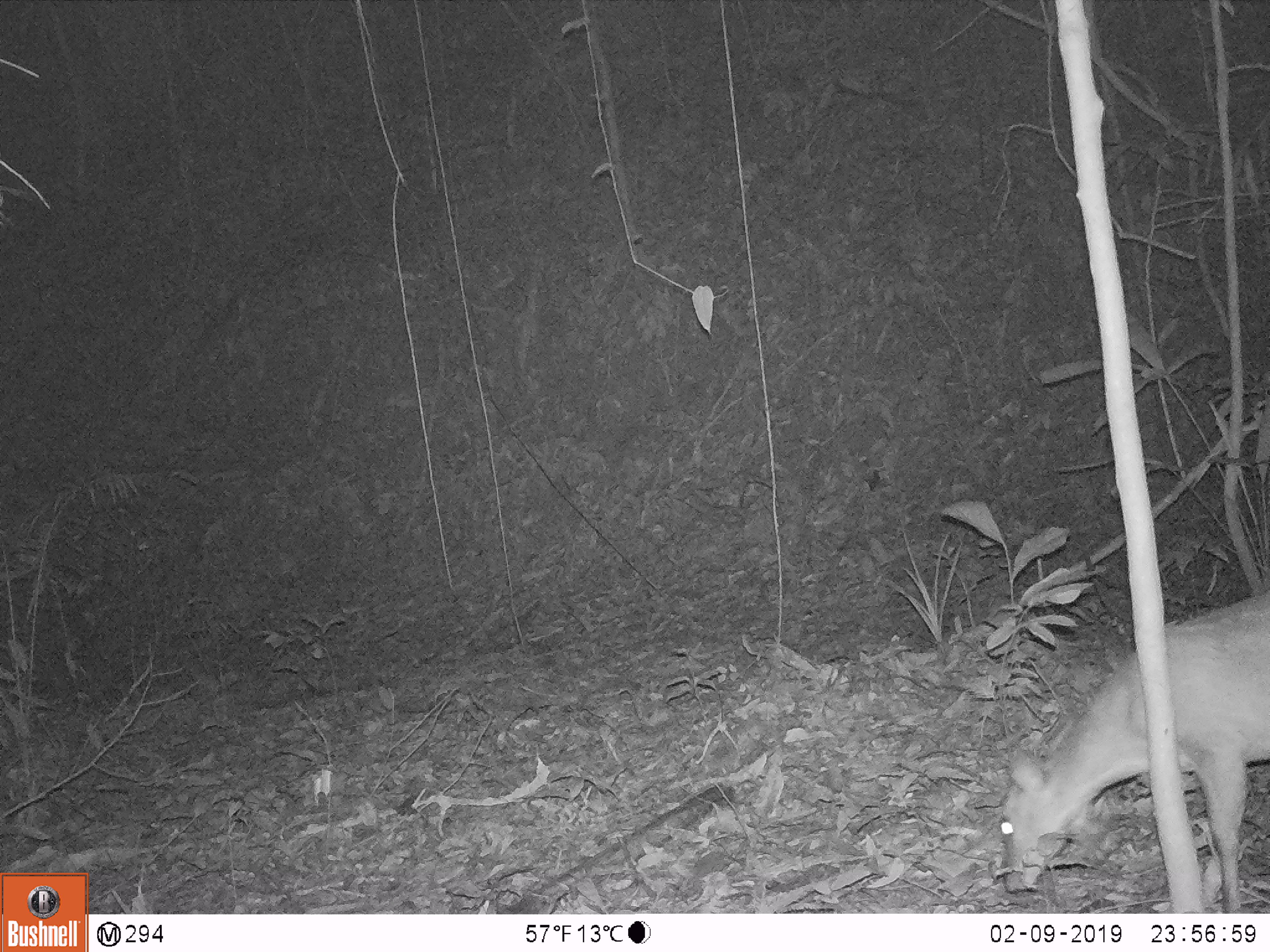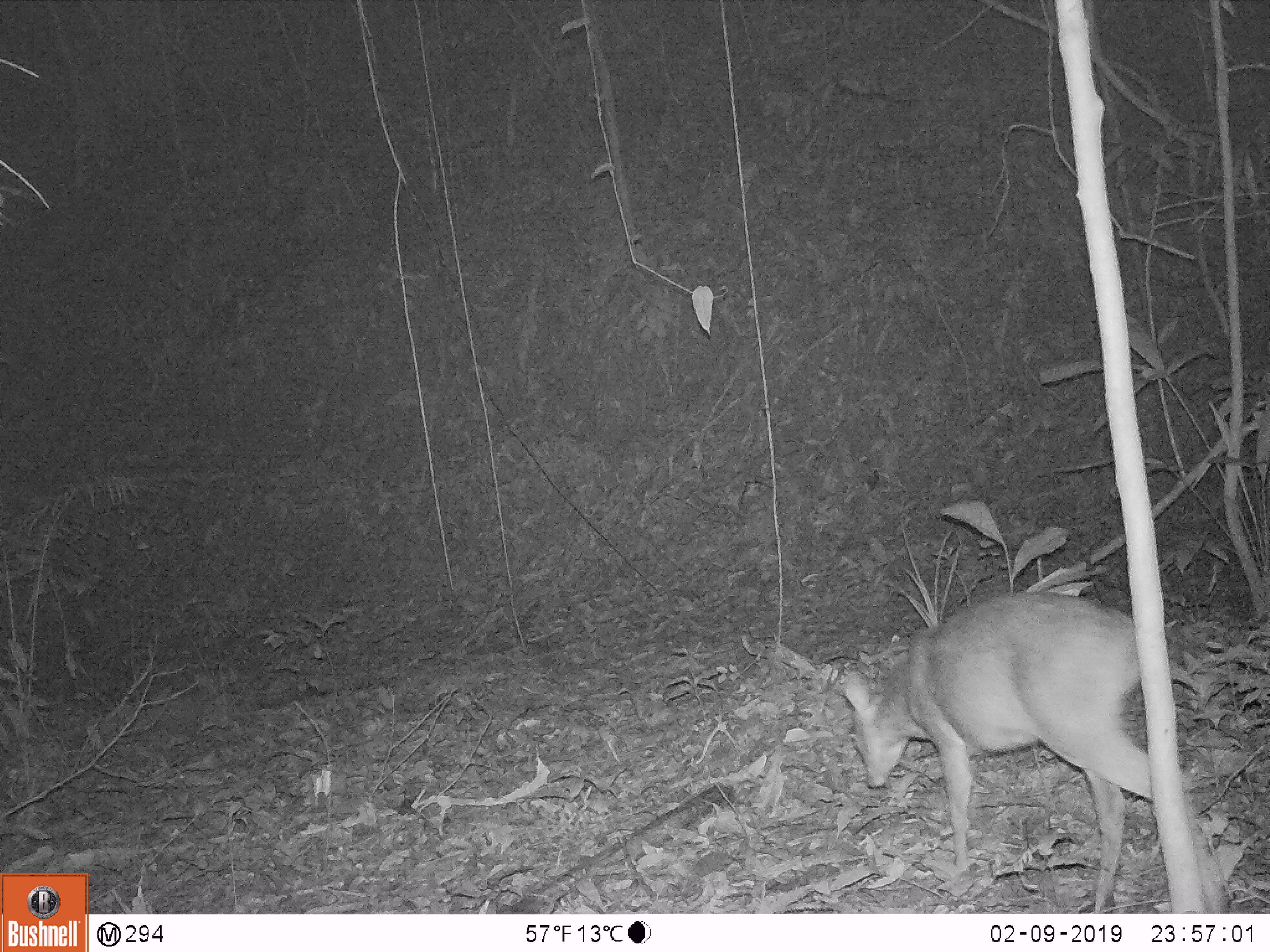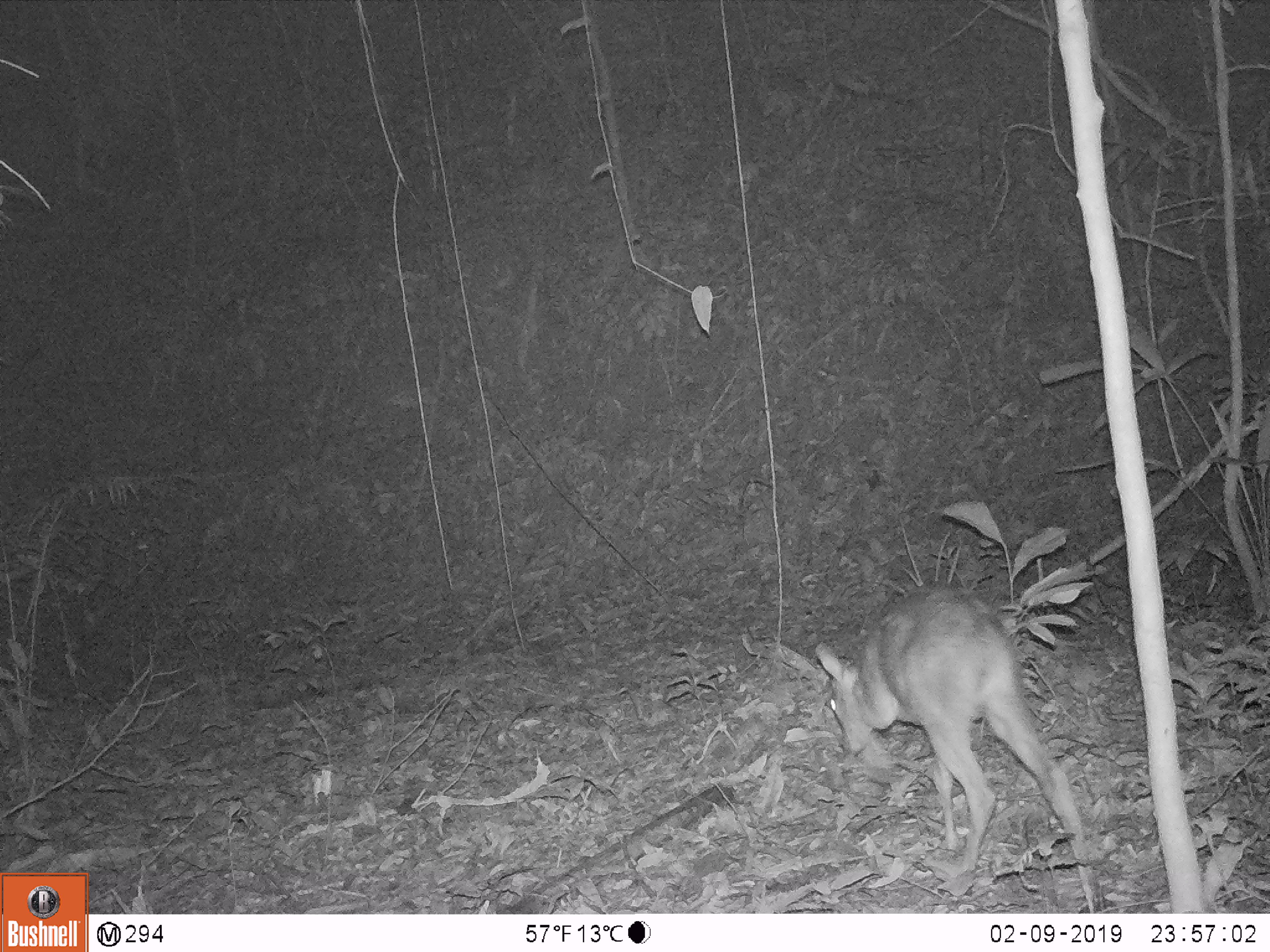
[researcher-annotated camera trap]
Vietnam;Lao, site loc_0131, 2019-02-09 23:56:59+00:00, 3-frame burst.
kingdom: Animalia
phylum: Chordata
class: Mammalia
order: Artiodactyla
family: Cervidae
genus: Muntiacus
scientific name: Muntiacus vuquangensis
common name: large-antlered muntjac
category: large antlered muntjac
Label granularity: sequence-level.